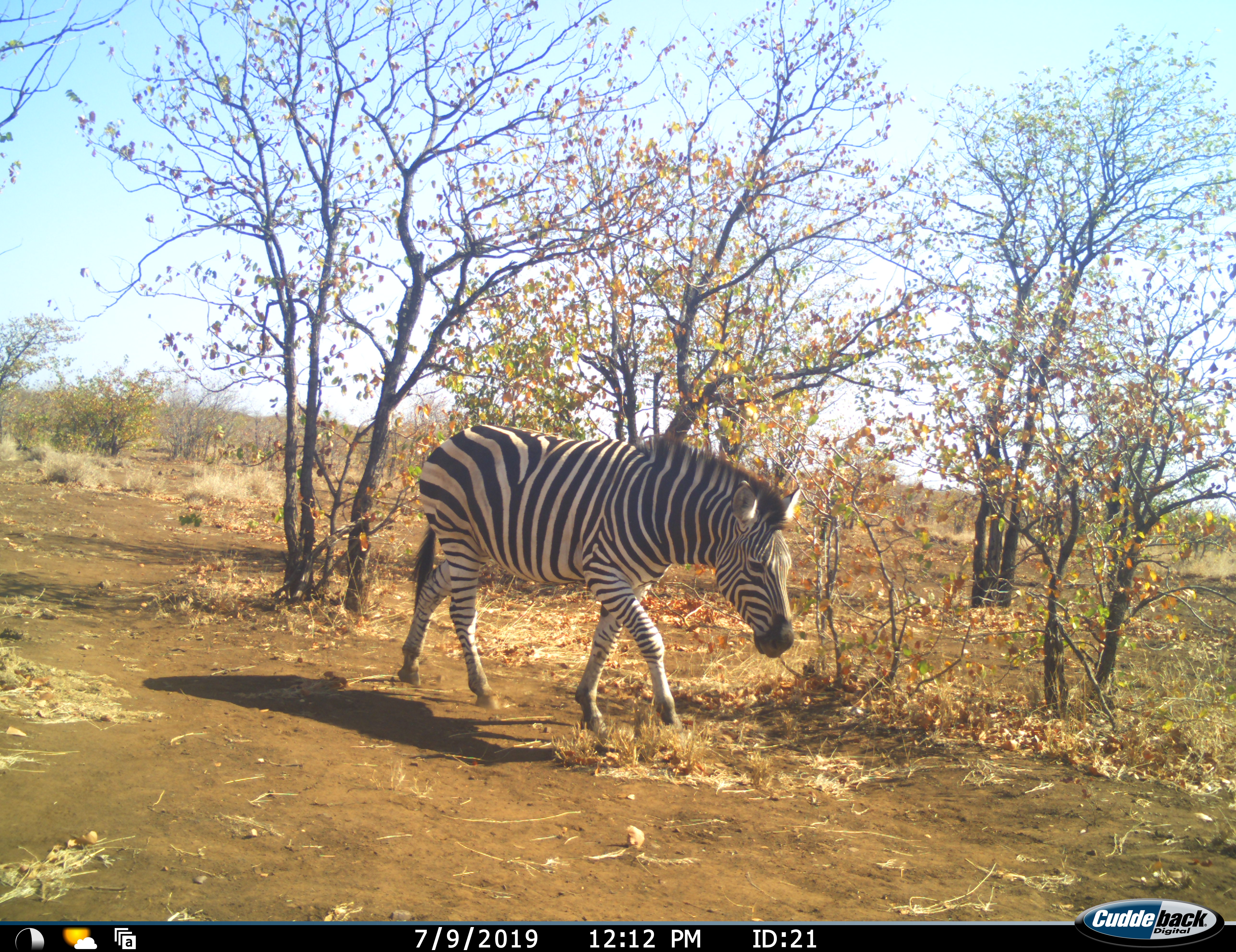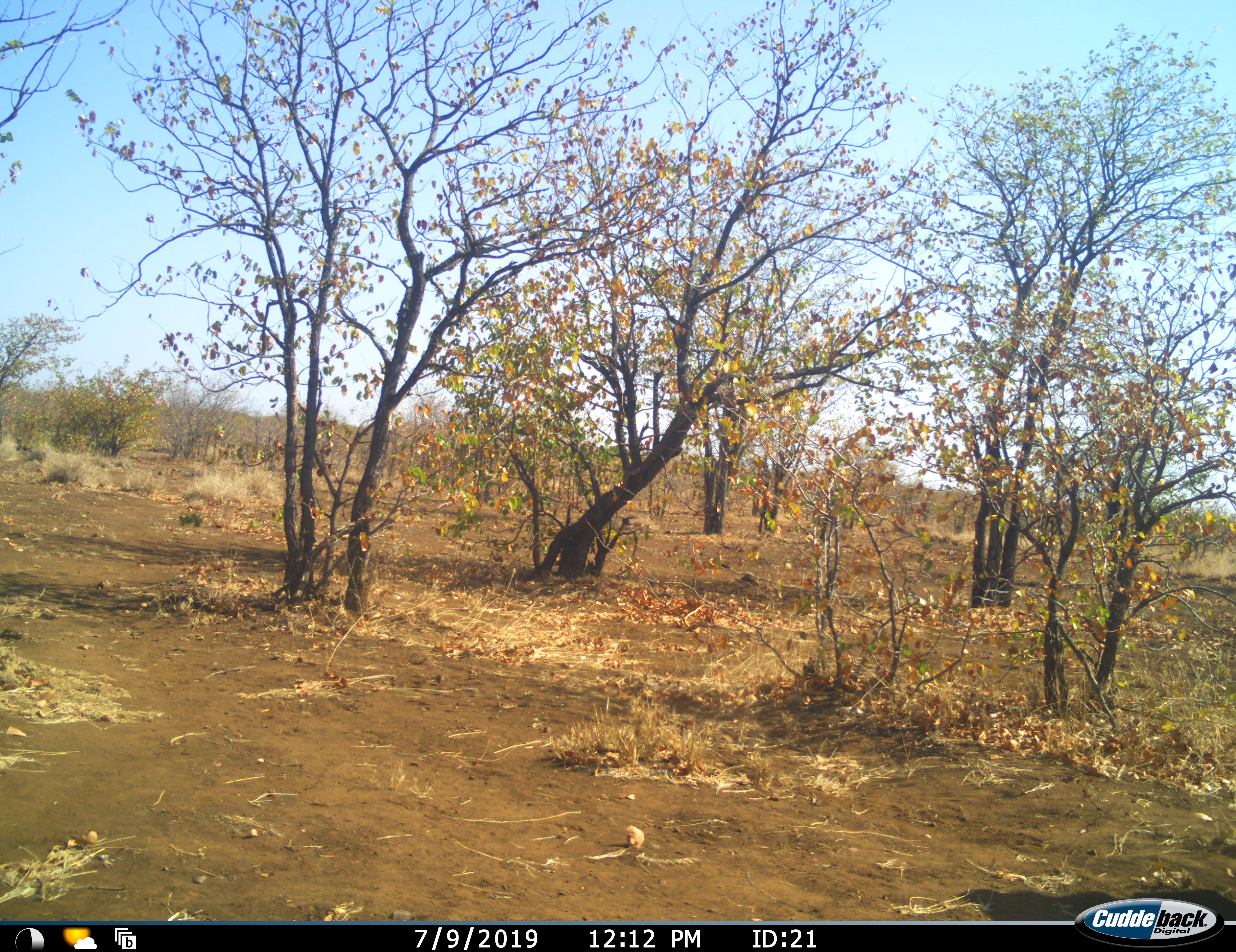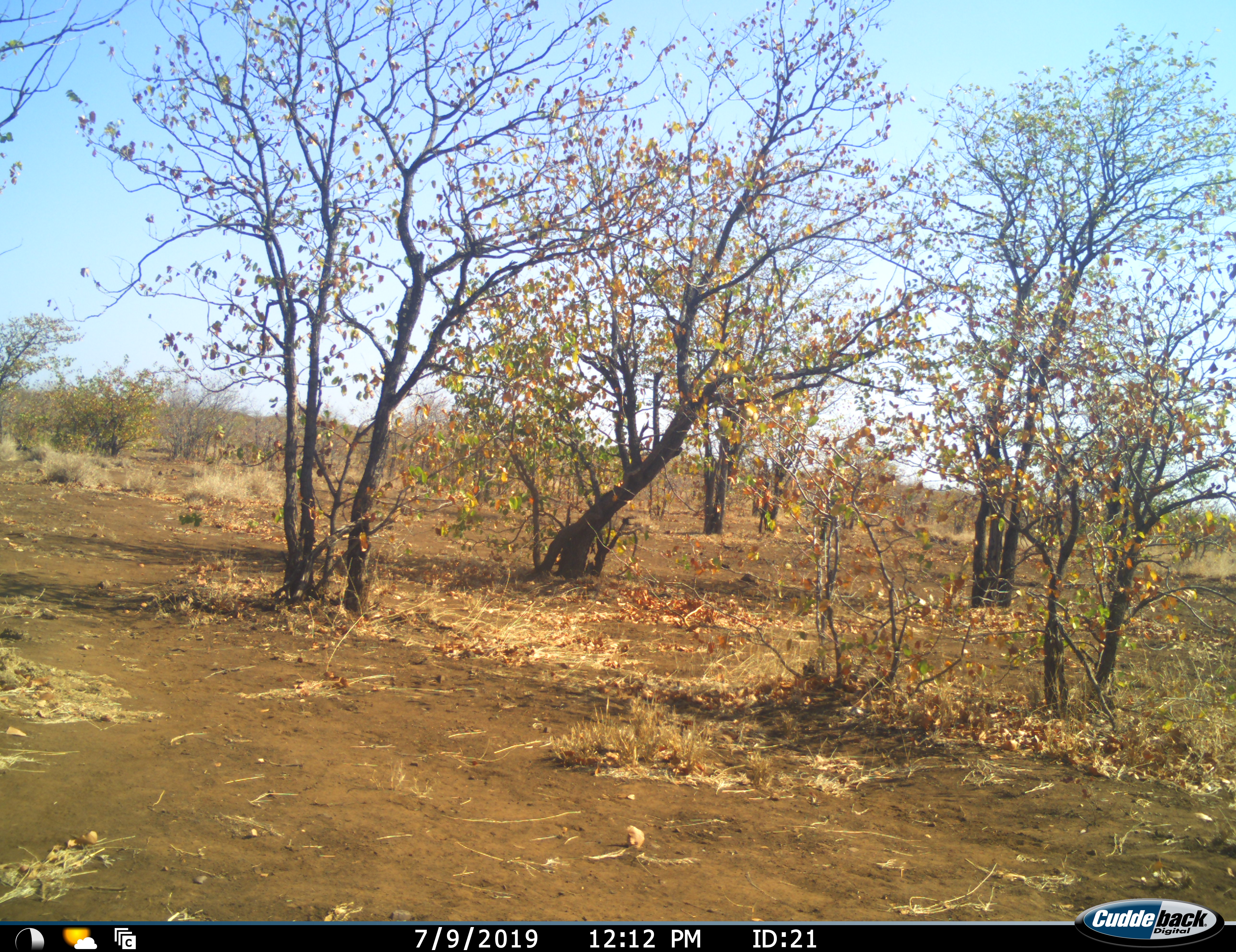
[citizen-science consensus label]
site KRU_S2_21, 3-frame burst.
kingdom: Animalia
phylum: Chordata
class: Mammalia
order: Perissodactyla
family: Equidae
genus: Equus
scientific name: Equus quagga burchellii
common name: burchell's zebra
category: zebraburchells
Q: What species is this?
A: Zebraburchells (burchell's zebra) (Equus quagga burchellii).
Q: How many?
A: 1.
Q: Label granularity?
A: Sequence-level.